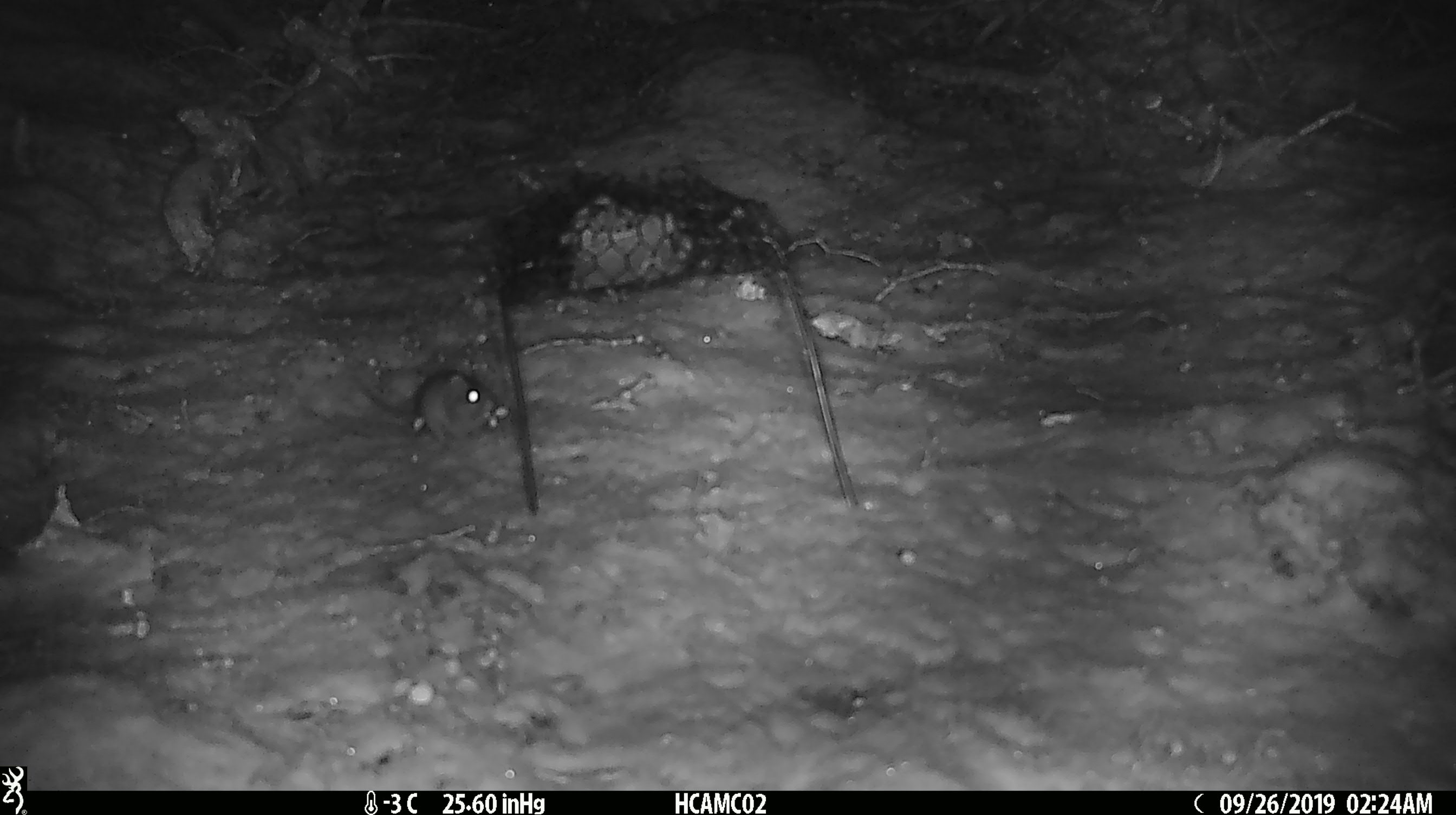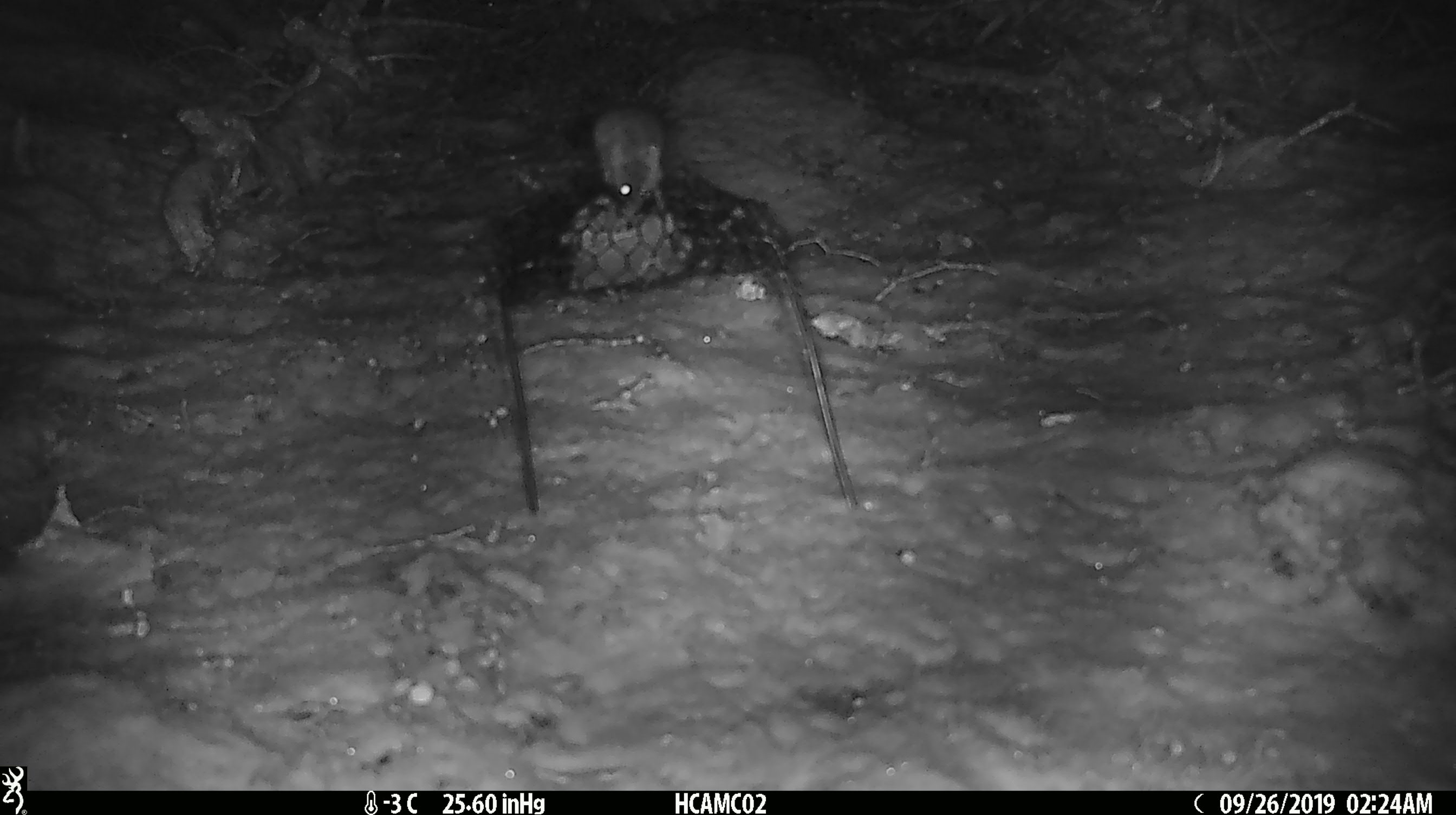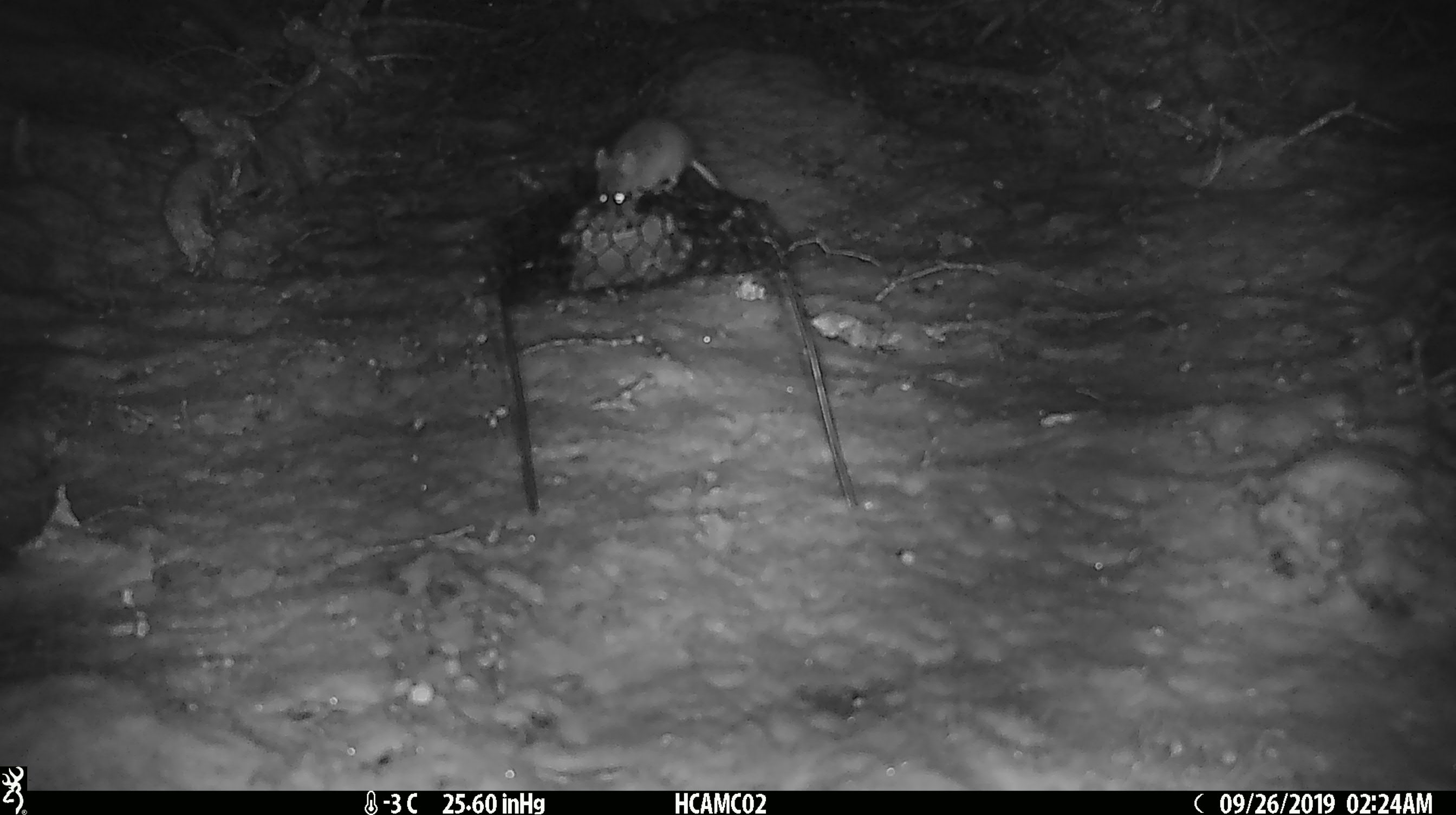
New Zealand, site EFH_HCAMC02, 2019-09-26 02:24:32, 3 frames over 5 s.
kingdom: Animalia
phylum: Chordata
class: Mammalia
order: Rodentia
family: Muridae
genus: Mus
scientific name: Mus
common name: mouse